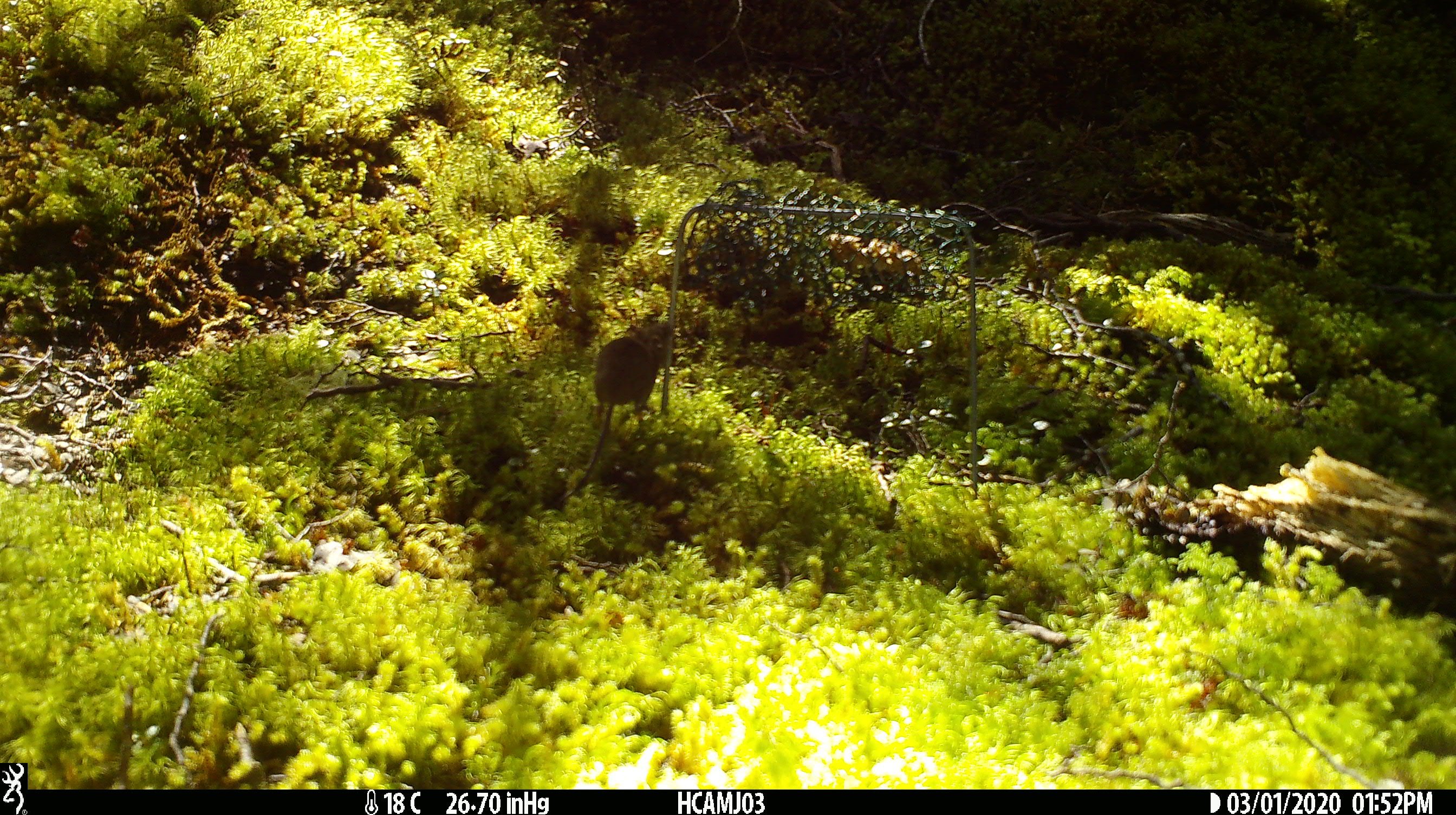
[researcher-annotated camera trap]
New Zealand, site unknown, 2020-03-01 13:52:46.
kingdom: Animalia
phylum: Chordata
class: Mammalia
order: Rodentia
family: Muridae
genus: Mus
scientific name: Mus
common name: mouse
Mouse (Mus).